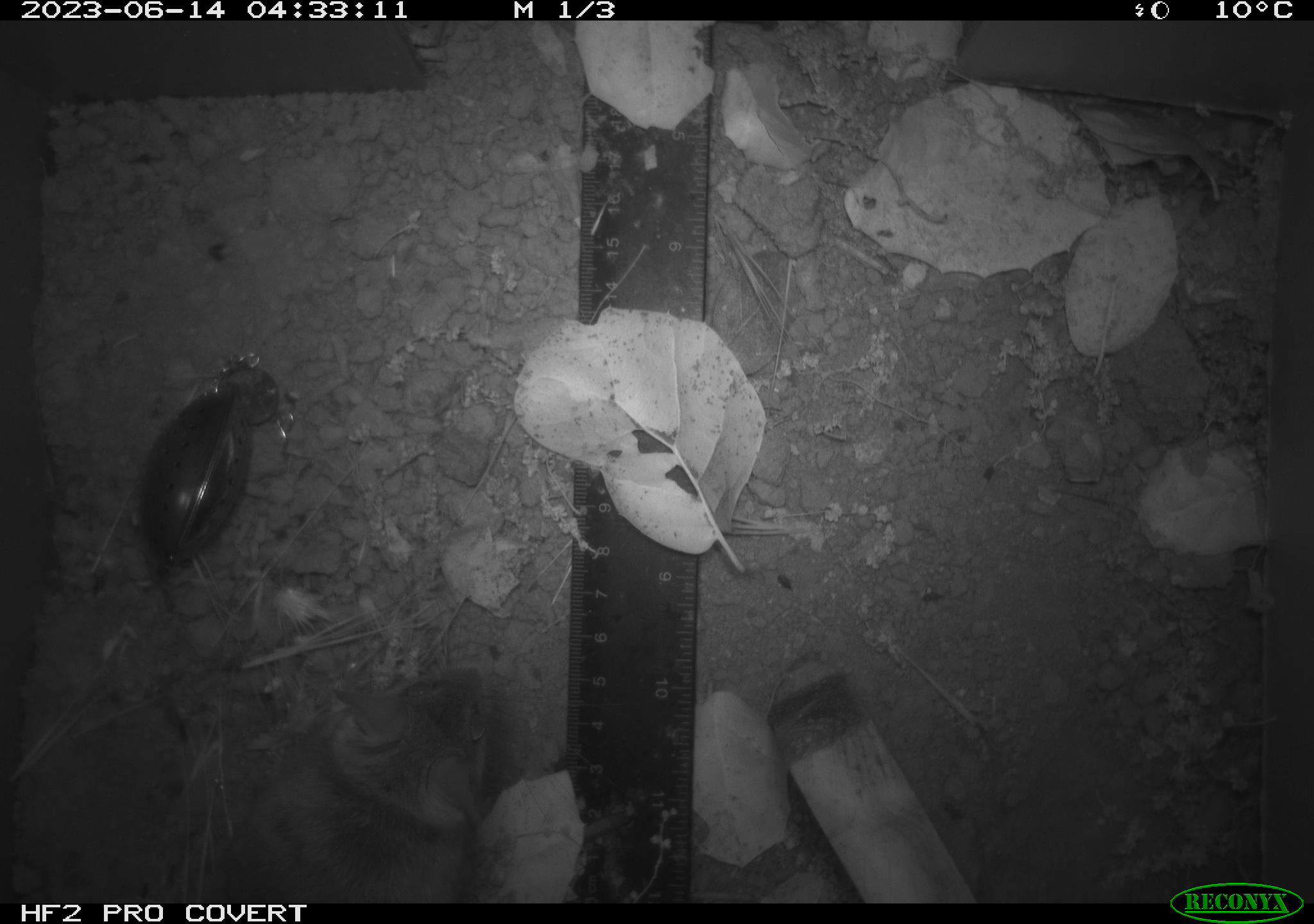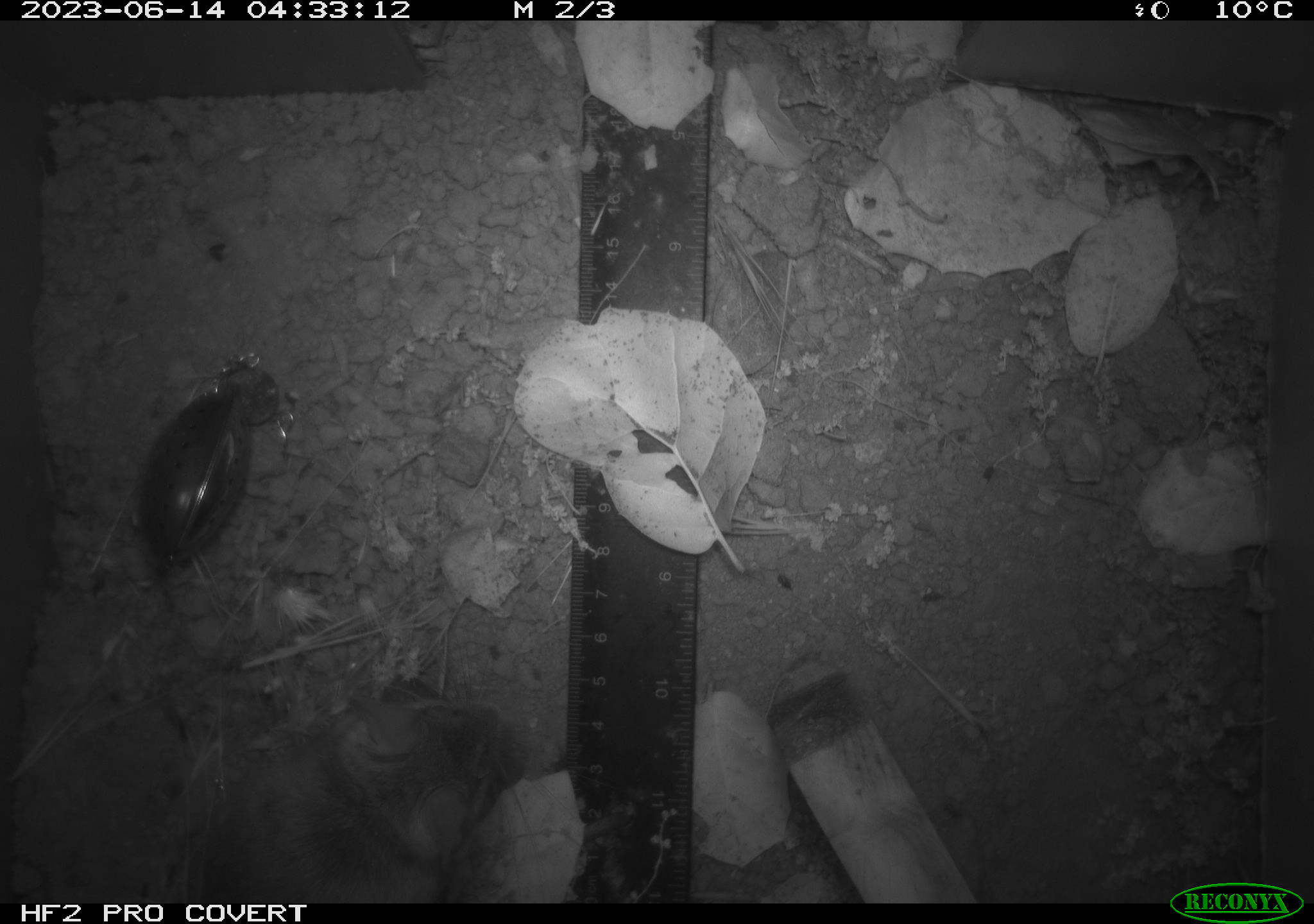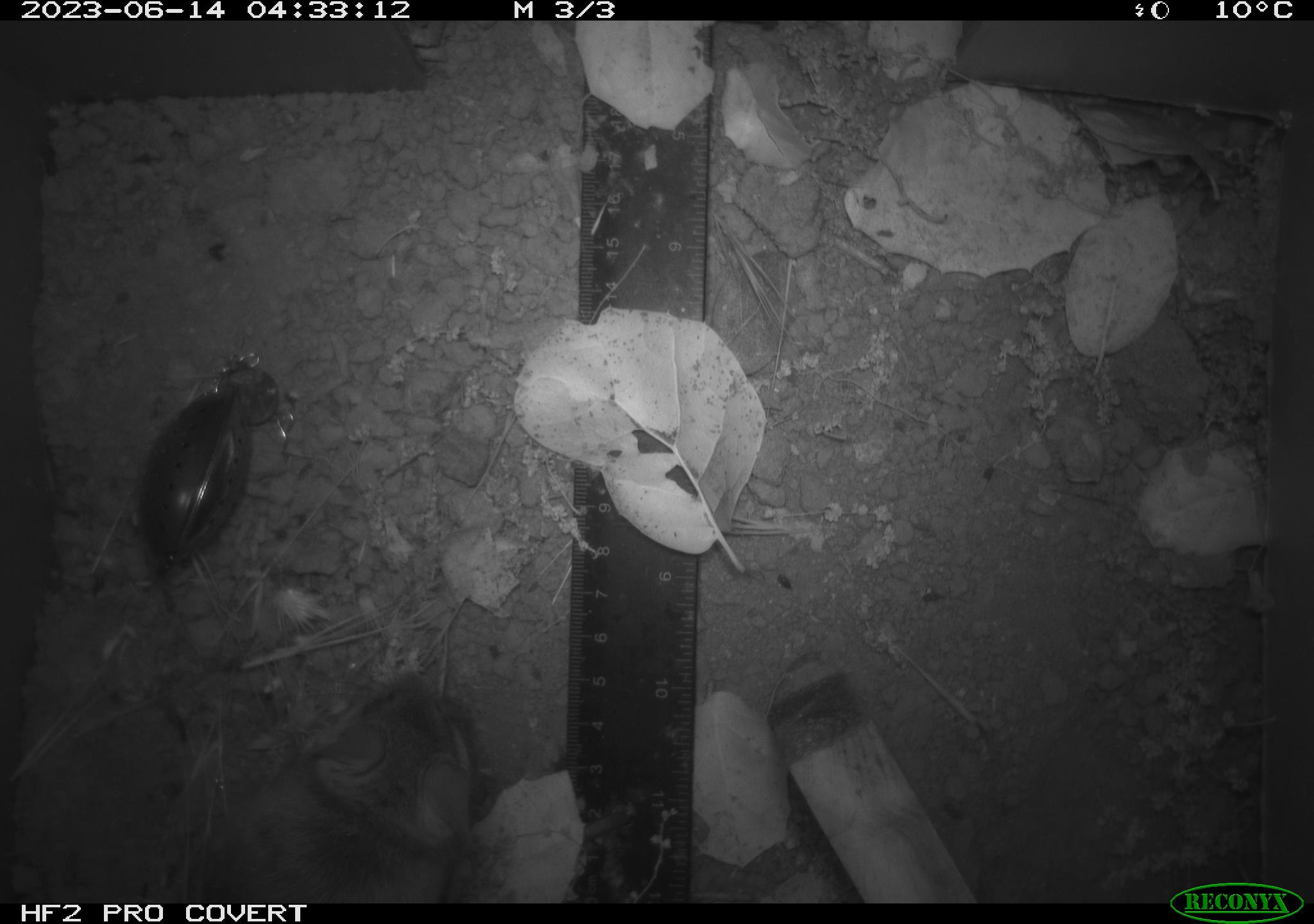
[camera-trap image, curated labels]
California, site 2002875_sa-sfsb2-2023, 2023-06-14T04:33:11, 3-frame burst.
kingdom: Animalia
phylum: Chordata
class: Mammalia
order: Rodentia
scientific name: Rodentia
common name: mouse species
Mouse species (Rodentia).